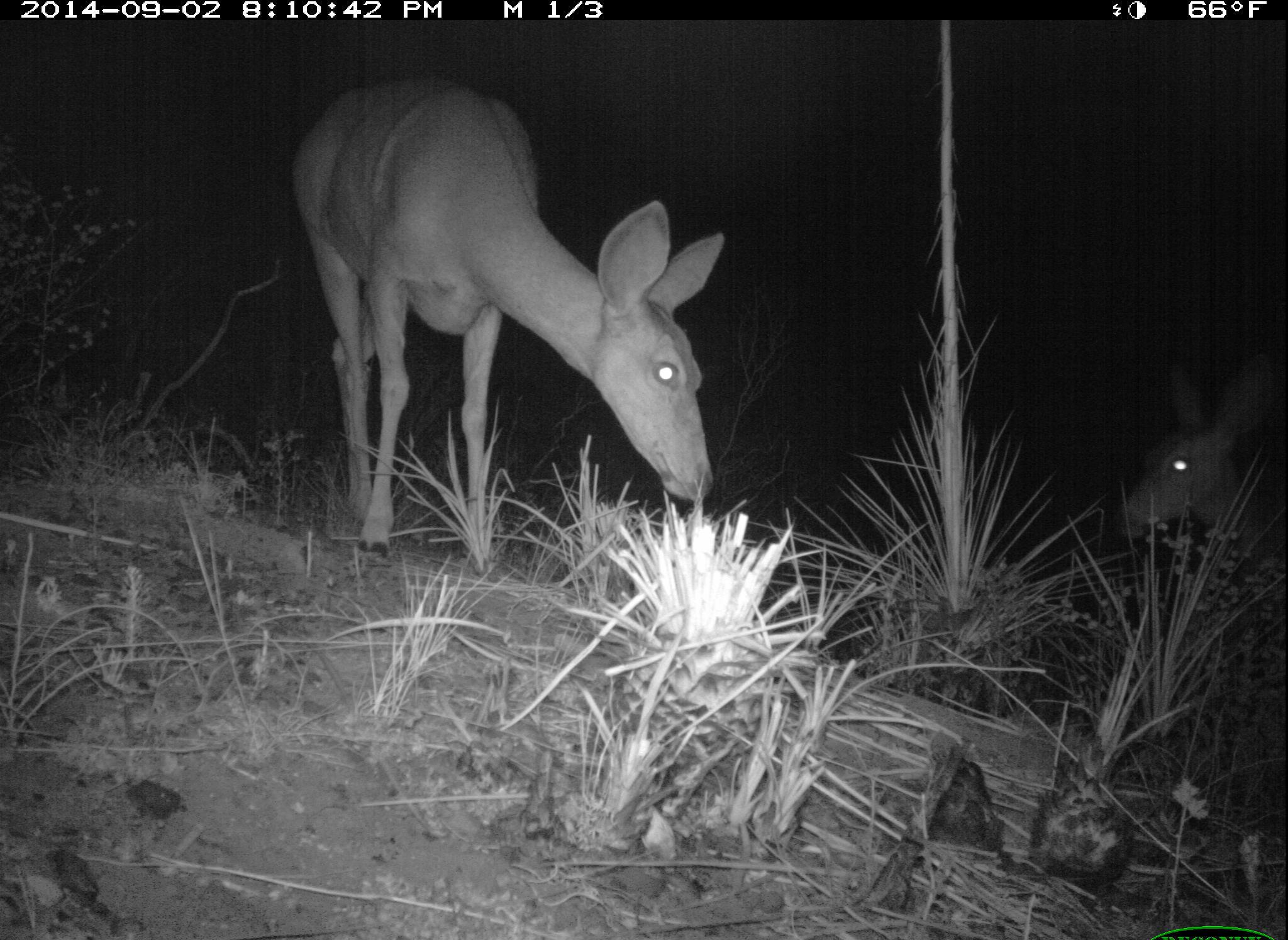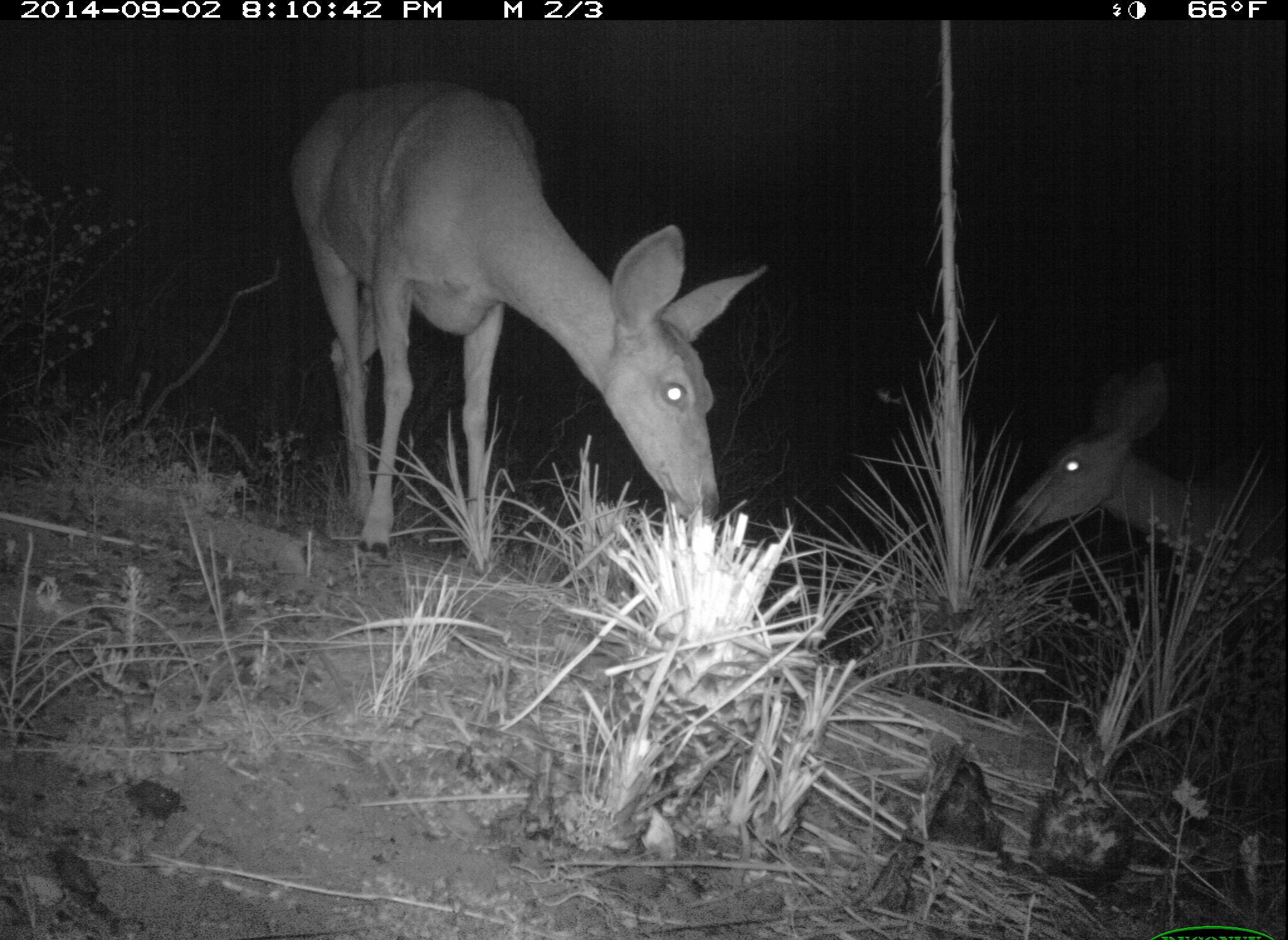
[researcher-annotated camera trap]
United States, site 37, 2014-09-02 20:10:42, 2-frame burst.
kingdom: Animalia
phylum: Chordata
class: Mammalia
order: Artiodactyla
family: Cervidae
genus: Odocoileus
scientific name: Odocoileus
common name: deer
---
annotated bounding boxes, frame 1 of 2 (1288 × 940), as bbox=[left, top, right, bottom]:
deer: bbox=[289, 74, 728, 564]; bbox=[1114, 350, 1288, 629]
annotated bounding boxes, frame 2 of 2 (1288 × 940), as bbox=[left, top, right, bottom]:
deer: bbox=[284, 80, 774, 560]; bbox=[1001, 355, 1288, 670]